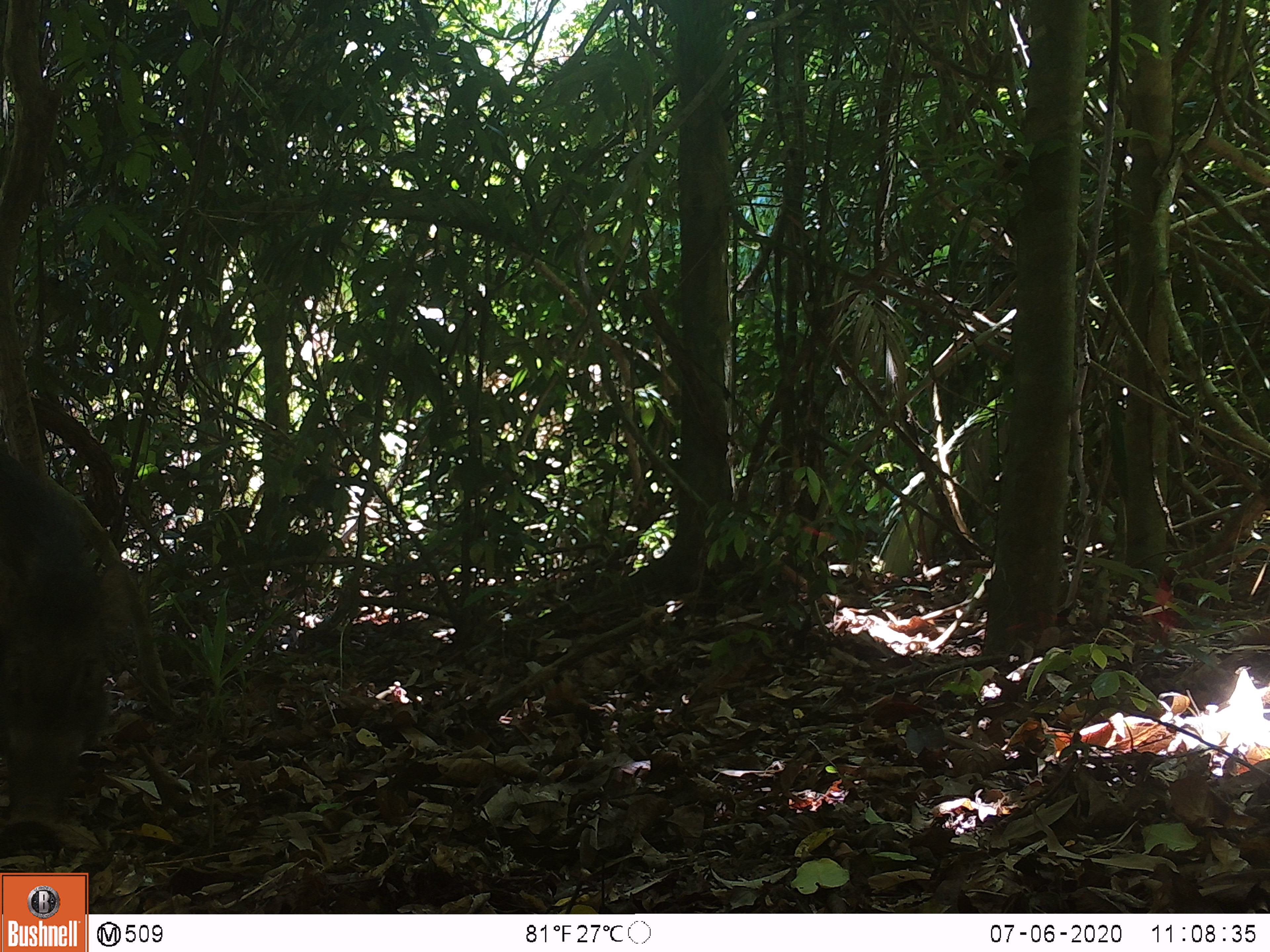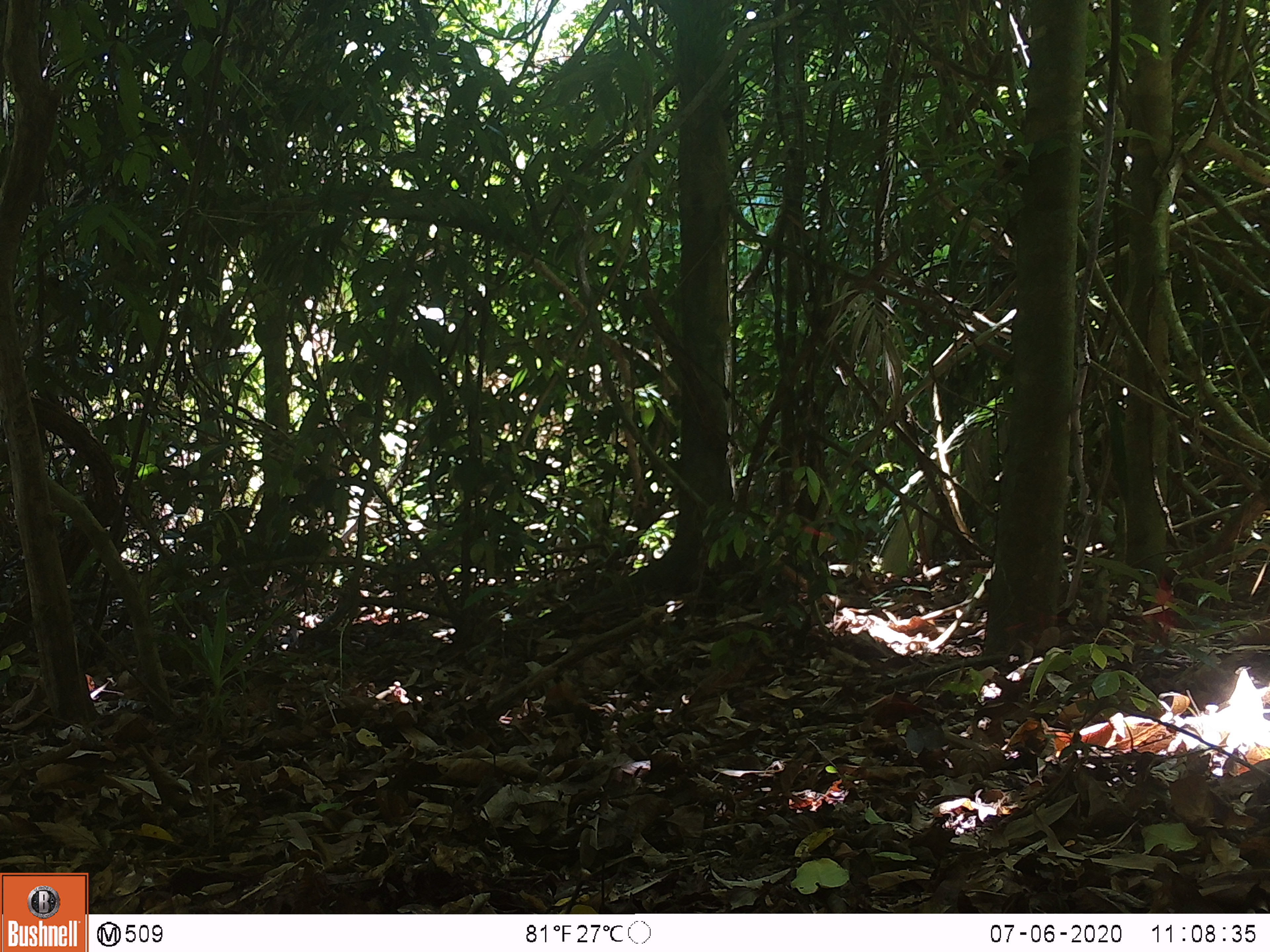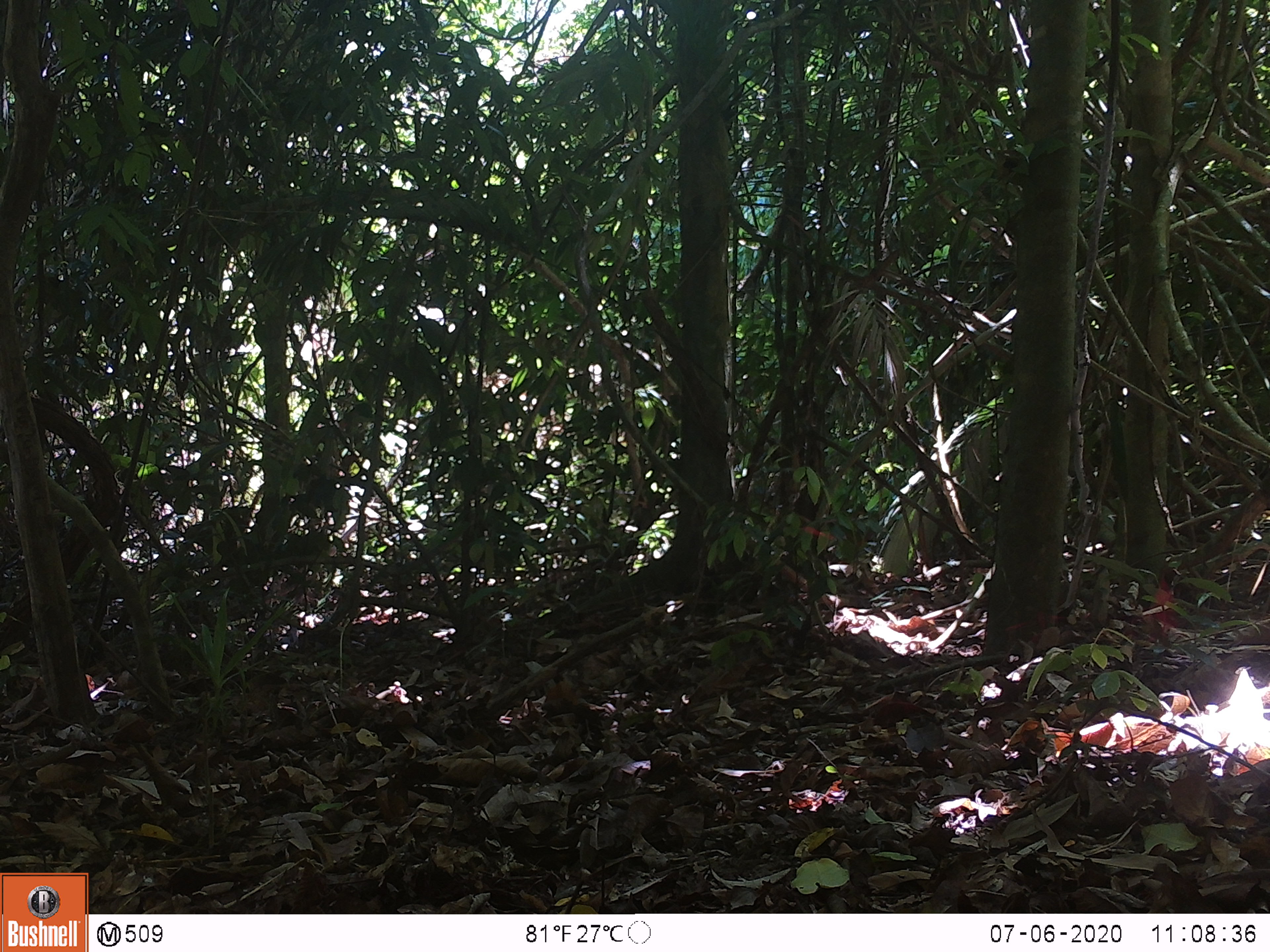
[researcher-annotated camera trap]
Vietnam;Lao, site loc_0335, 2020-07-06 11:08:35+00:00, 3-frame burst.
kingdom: Animalia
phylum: Chordata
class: Mammalia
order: Artiodactyla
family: Suidae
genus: Sus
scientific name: Sus scrofa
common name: eurasian wild pig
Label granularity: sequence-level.